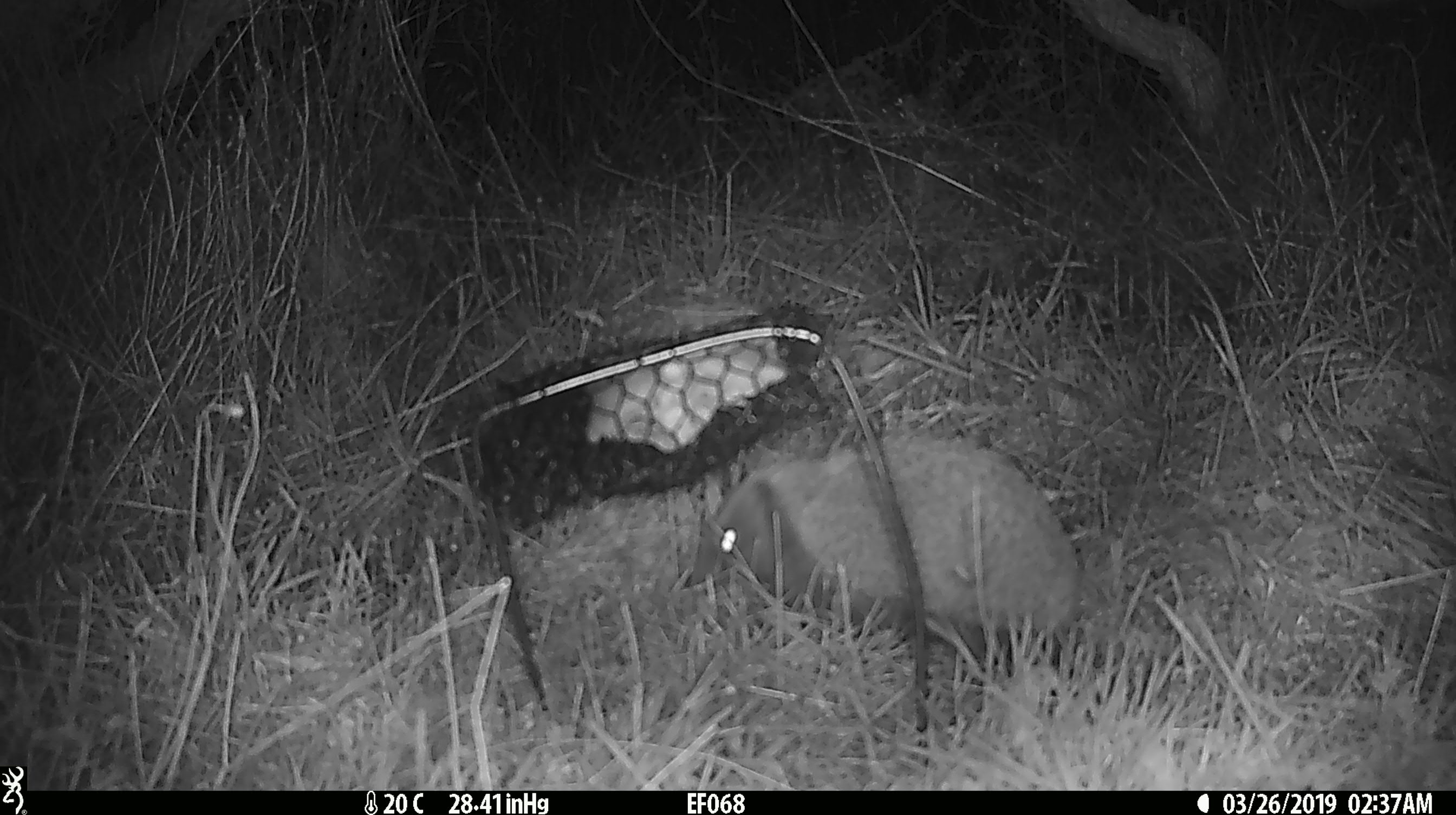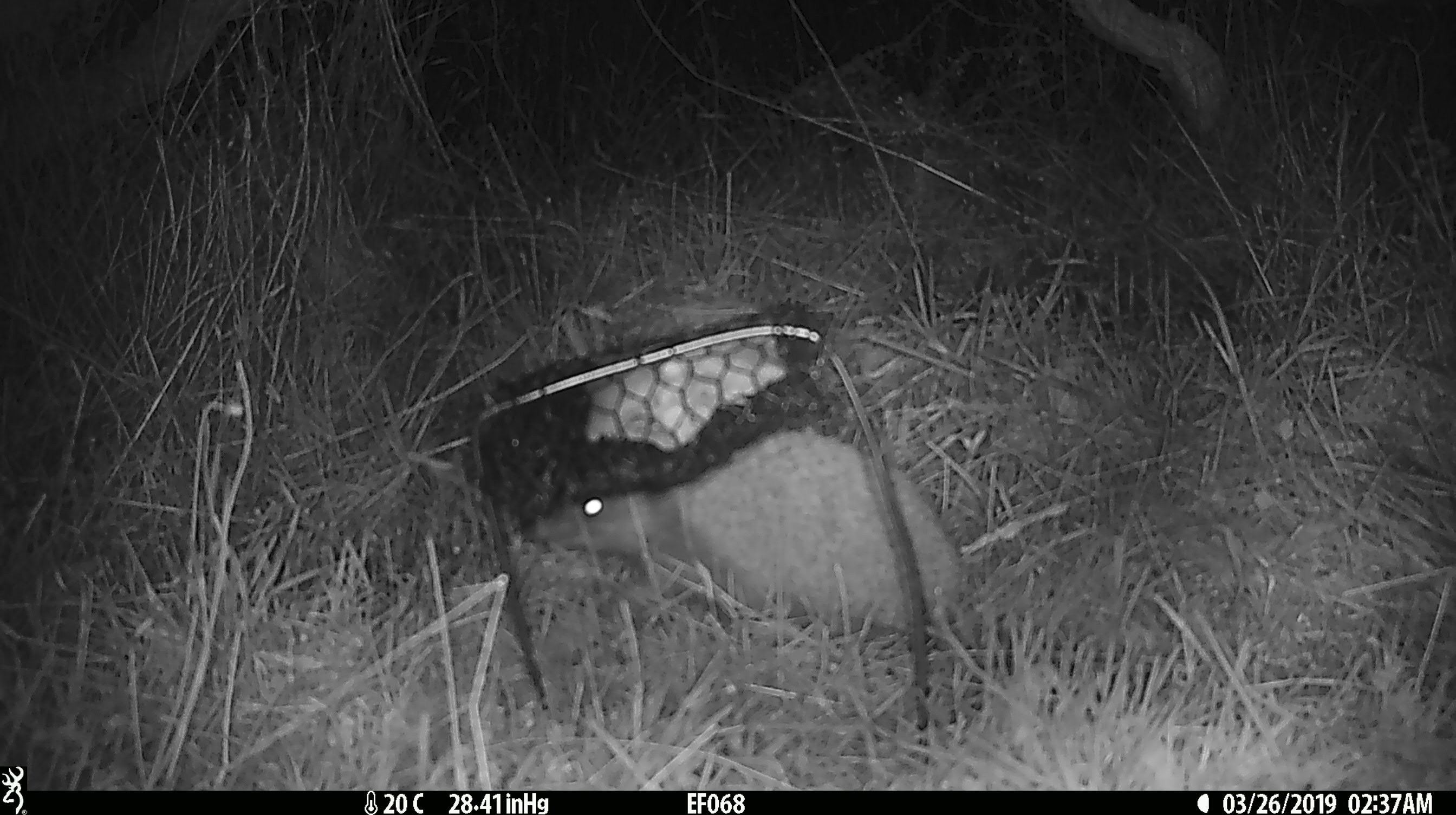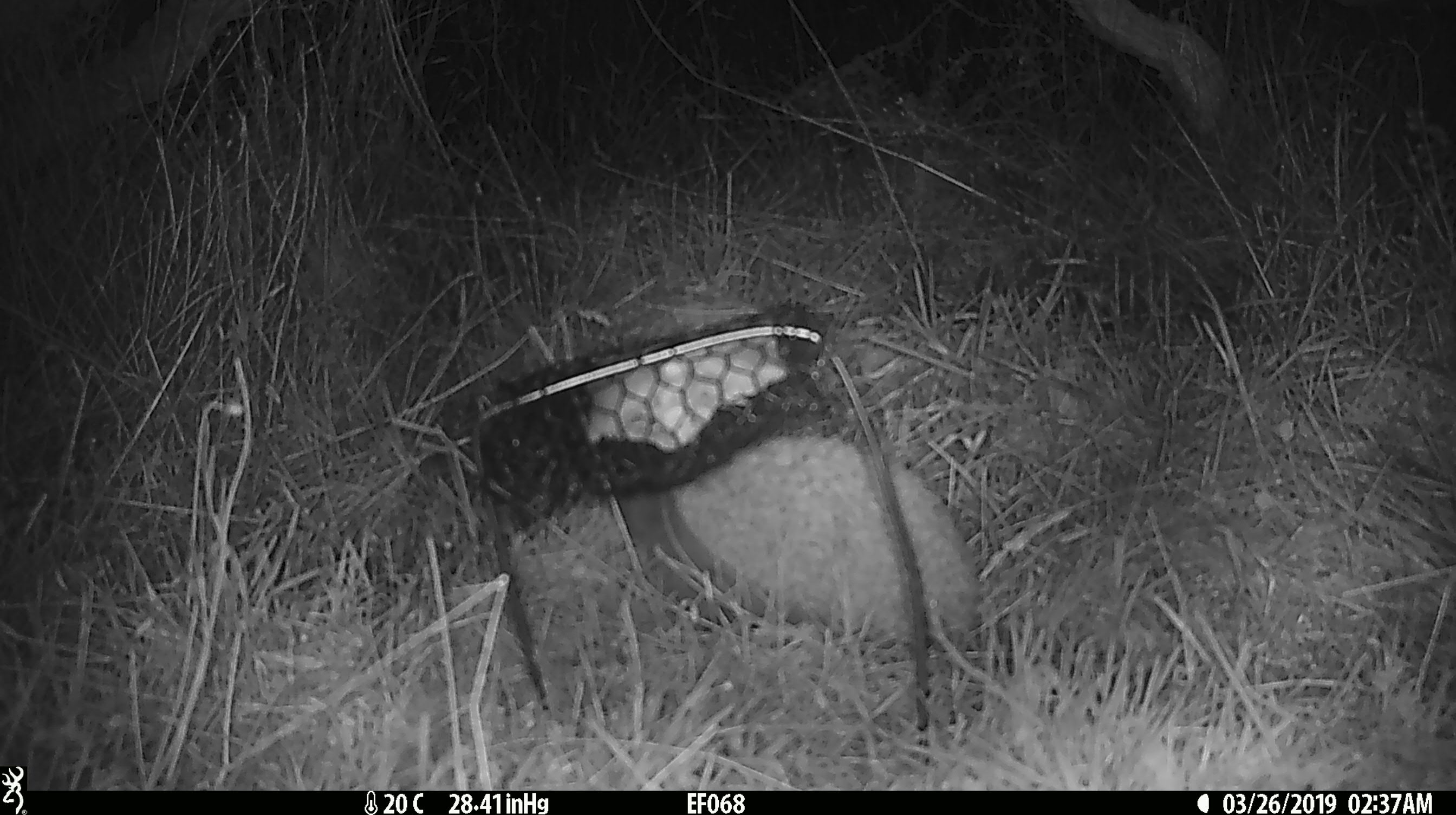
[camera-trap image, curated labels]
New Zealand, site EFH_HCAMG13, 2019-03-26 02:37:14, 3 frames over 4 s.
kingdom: Animalia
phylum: Chordata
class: Mammalia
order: Eulipotyphla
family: Erinaceidae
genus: Erinaceus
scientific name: Erinaceus europaeus europaeus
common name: european hedgehog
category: hedgehog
Hedgehog (european hedgehog) (Erinaceus europaeus europaeus).